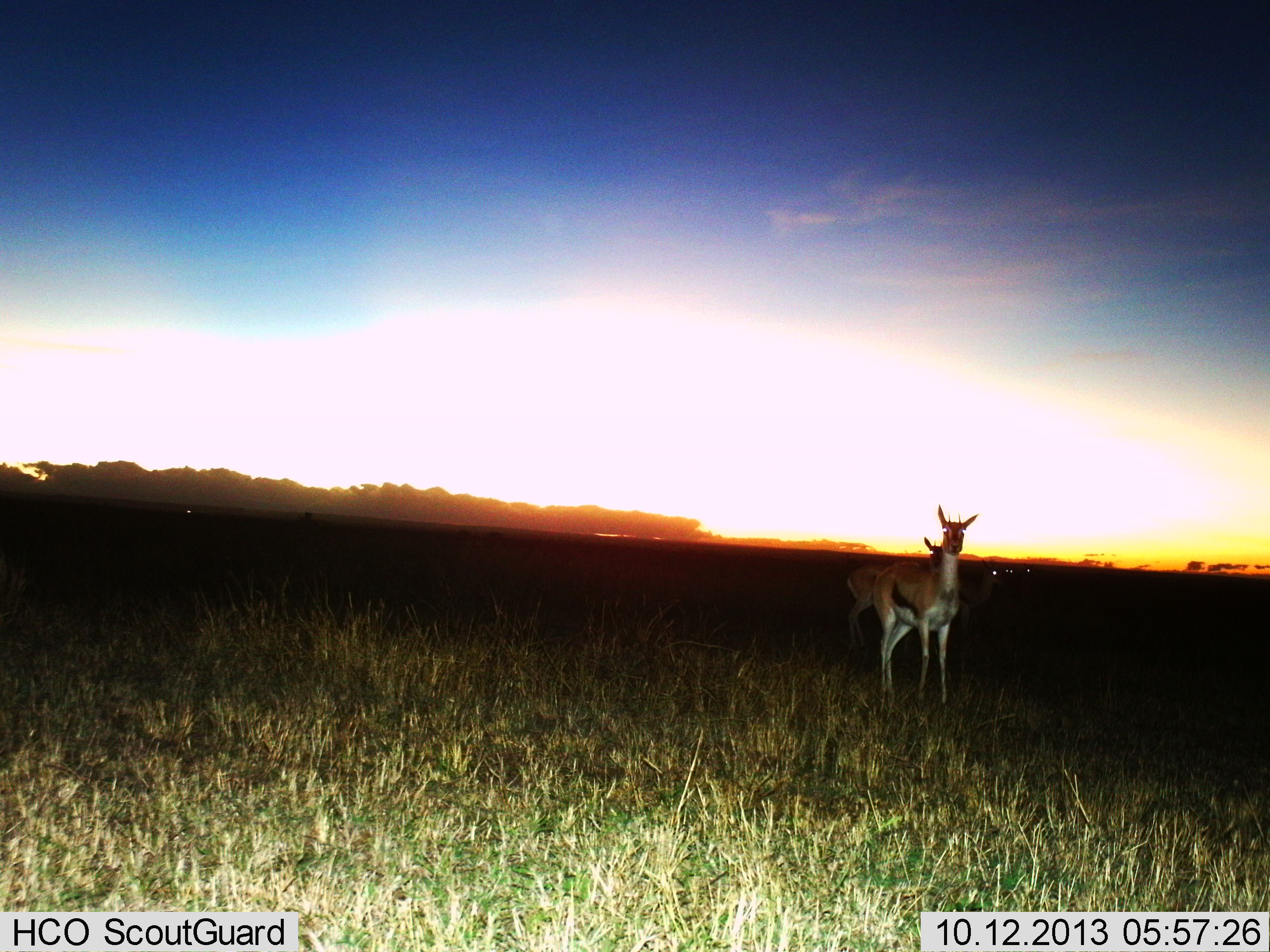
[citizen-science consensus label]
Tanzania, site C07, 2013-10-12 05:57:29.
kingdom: Animalia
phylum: Chordata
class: Mammalia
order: Artiodactyla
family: Bovidae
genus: Eudorcas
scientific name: Eudorcas thomsonii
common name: thomson's gazelle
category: gazellethomsons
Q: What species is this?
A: Gazellethomsons (thomson's gazelle) (Eudorcas thomsonii).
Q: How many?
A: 2.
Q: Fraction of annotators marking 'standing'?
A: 100%.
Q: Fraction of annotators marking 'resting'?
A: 0%.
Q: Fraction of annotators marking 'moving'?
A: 0%.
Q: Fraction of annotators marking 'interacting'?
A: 0%.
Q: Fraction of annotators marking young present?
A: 0%.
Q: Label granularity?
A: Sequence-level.